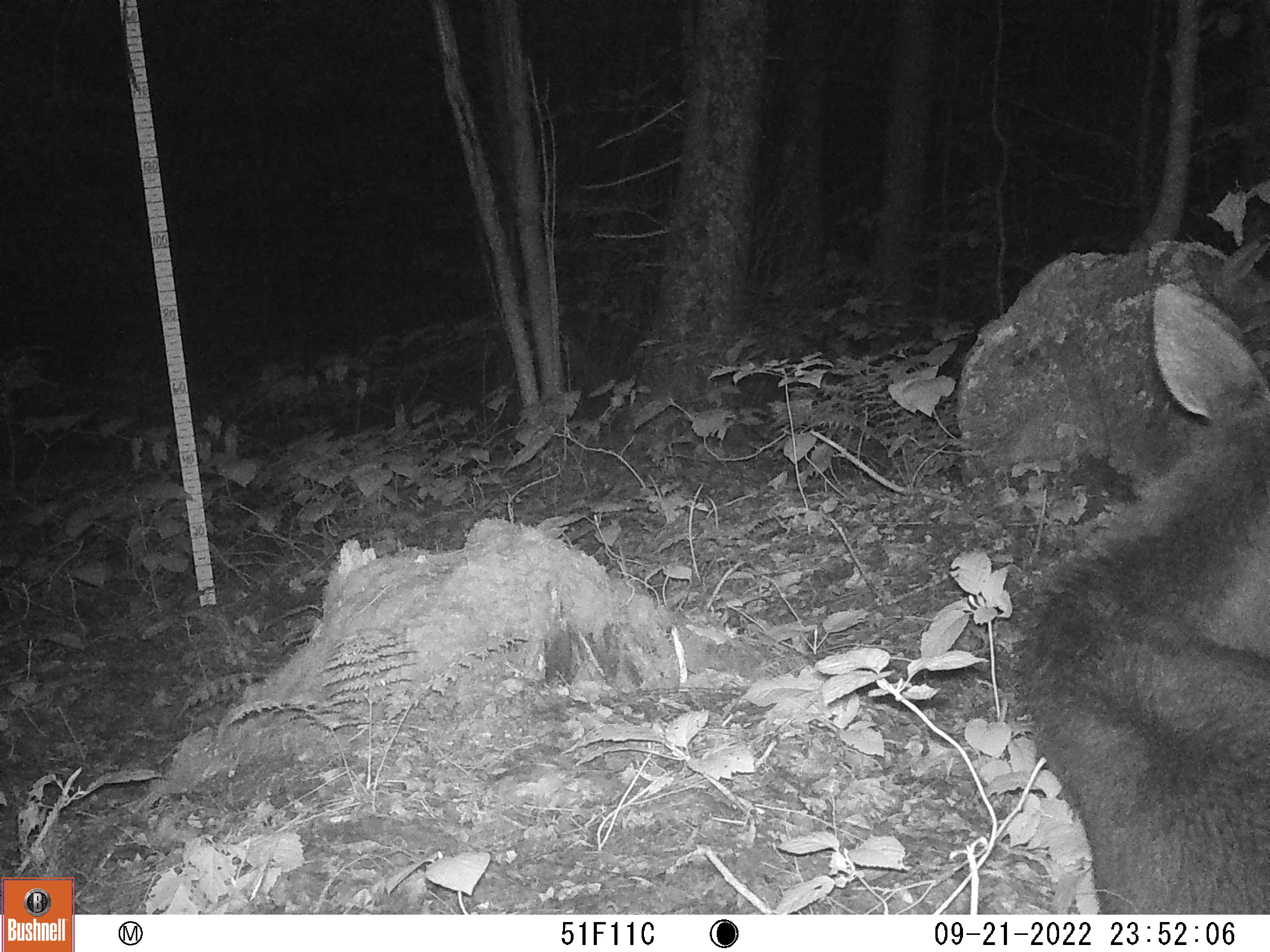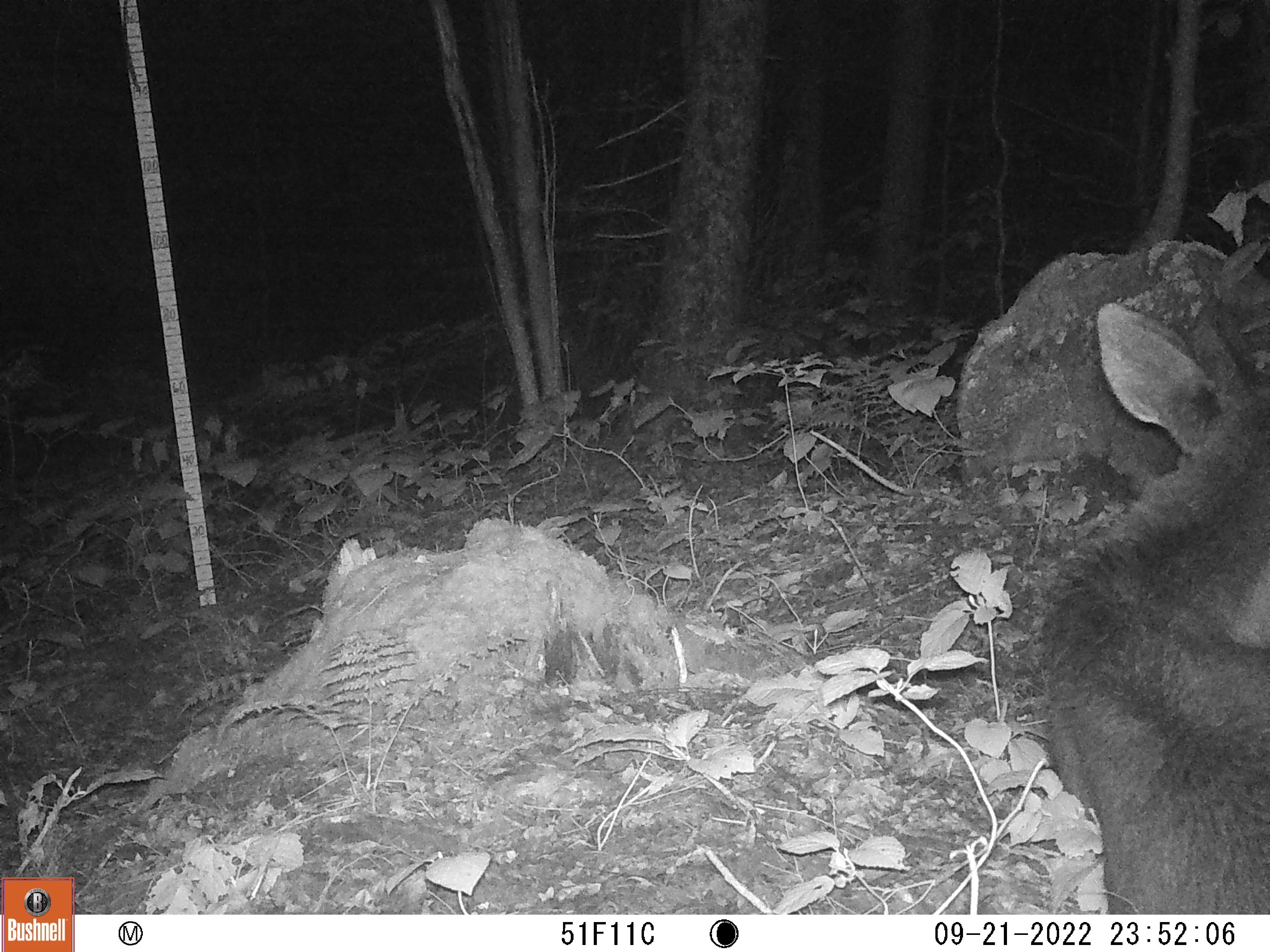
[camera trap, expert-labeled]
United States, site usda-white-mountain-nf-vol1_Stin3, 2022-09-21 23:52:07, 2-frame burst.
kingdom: Animalia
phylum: Chordata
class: Mammalia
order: Artiodactyla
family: Cervidae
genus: Alces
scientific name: Alces alces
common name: moose